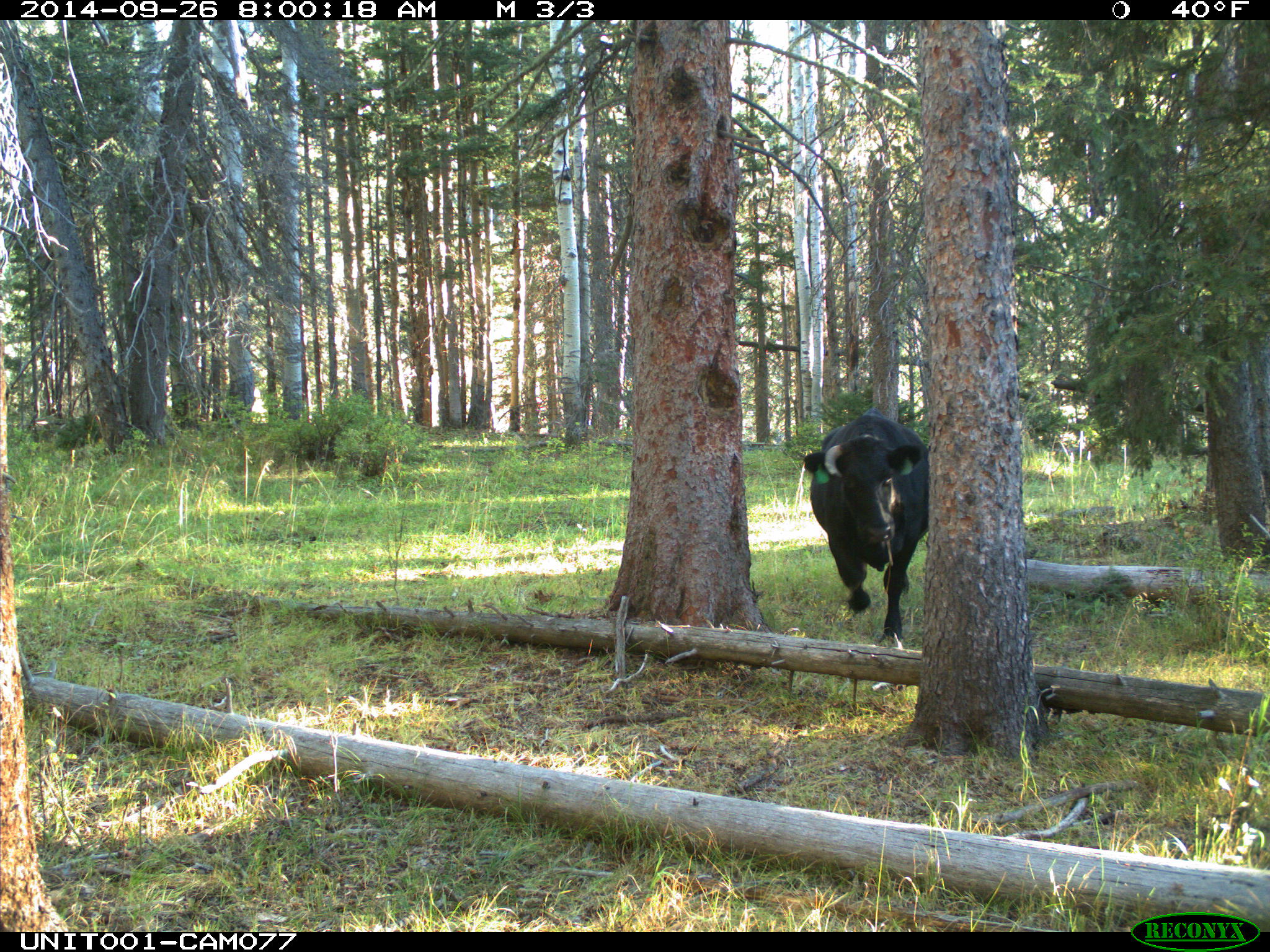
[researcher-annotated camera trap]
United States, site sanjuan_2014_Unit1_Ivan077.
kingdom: Animalia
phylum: Chordata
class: Mammalia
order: Artiodactyla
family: Bovidae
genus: Bos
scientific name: Bos taurus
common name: domestic cow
Bos taurus (domestic cow).